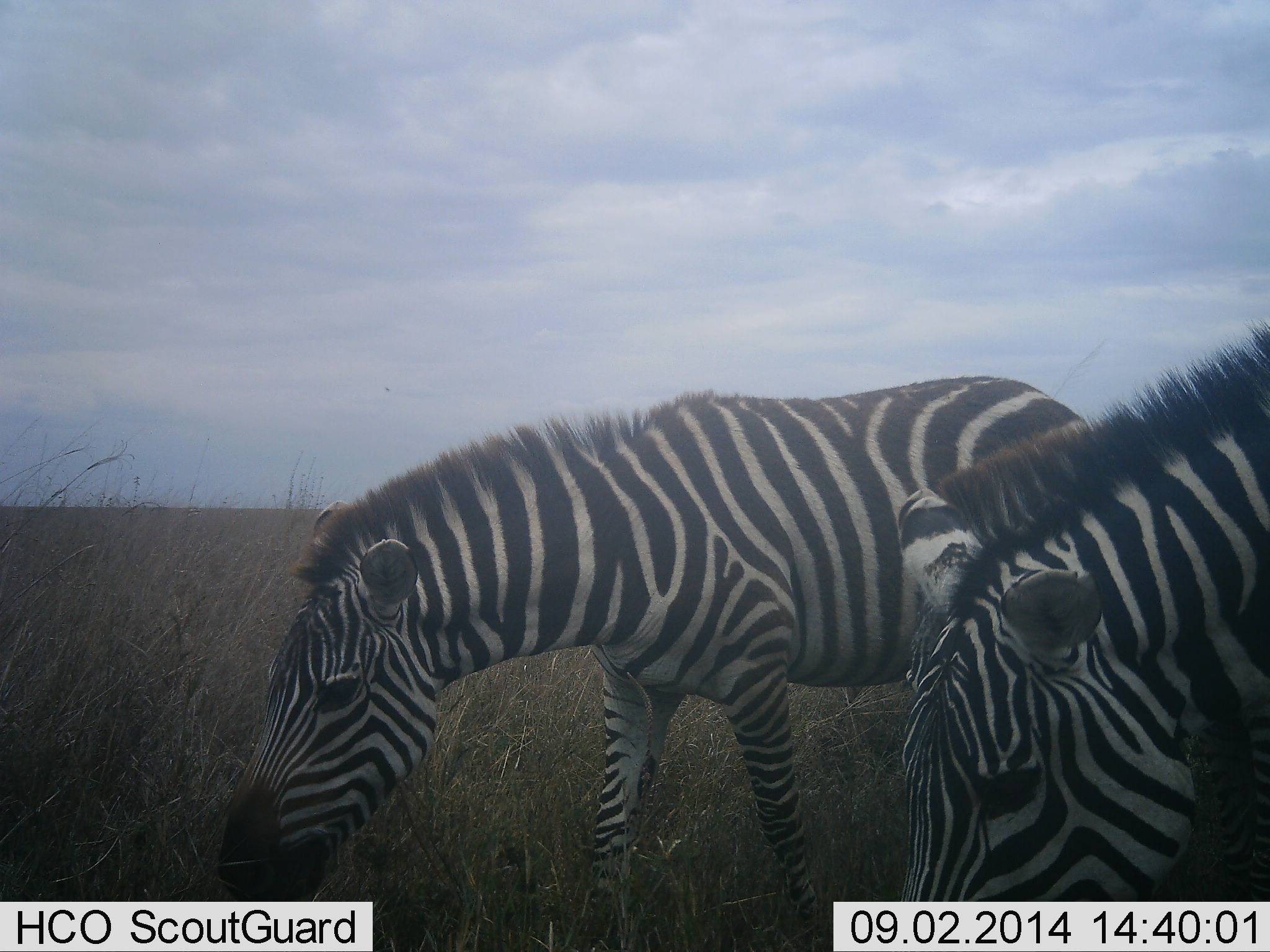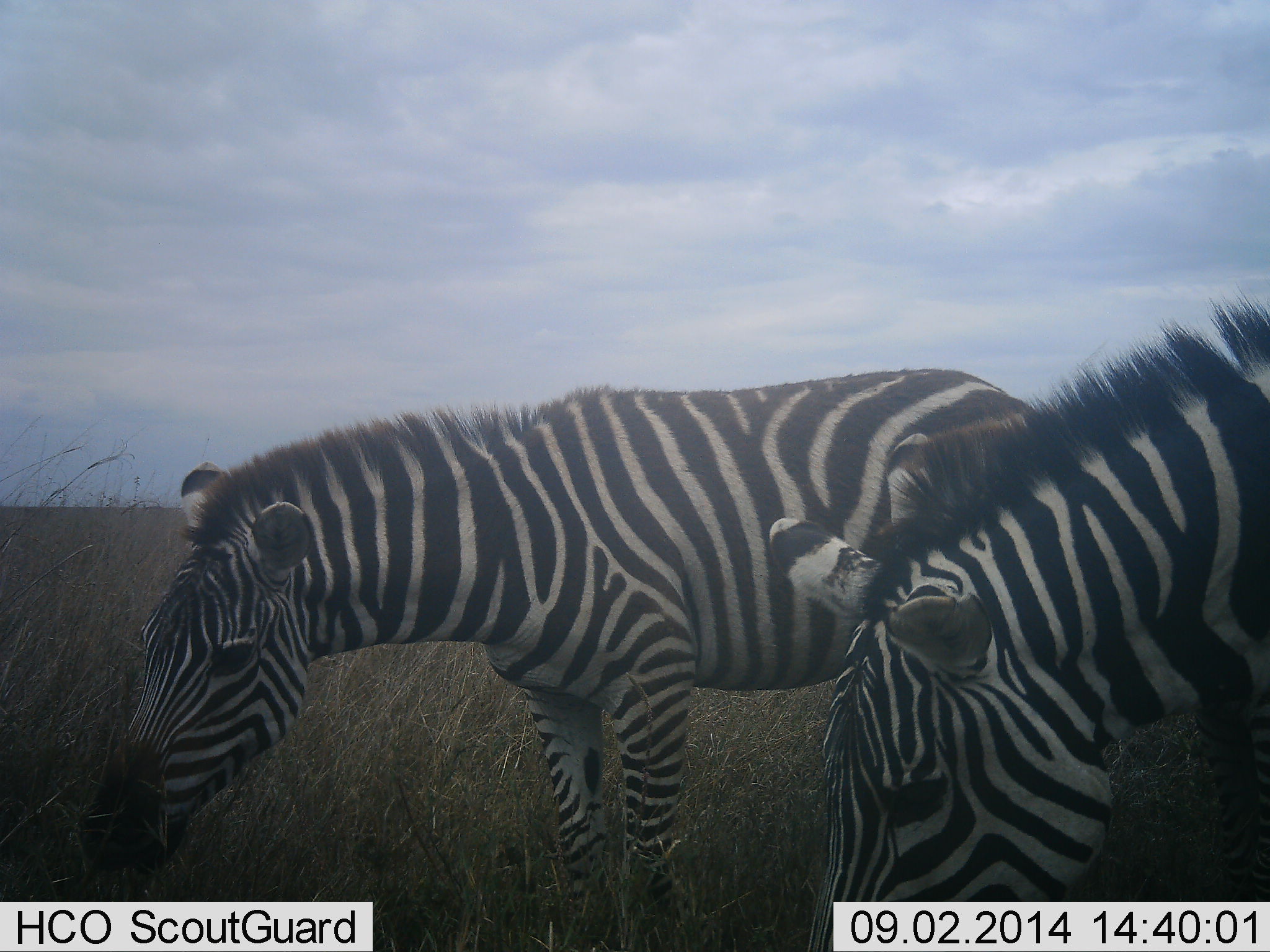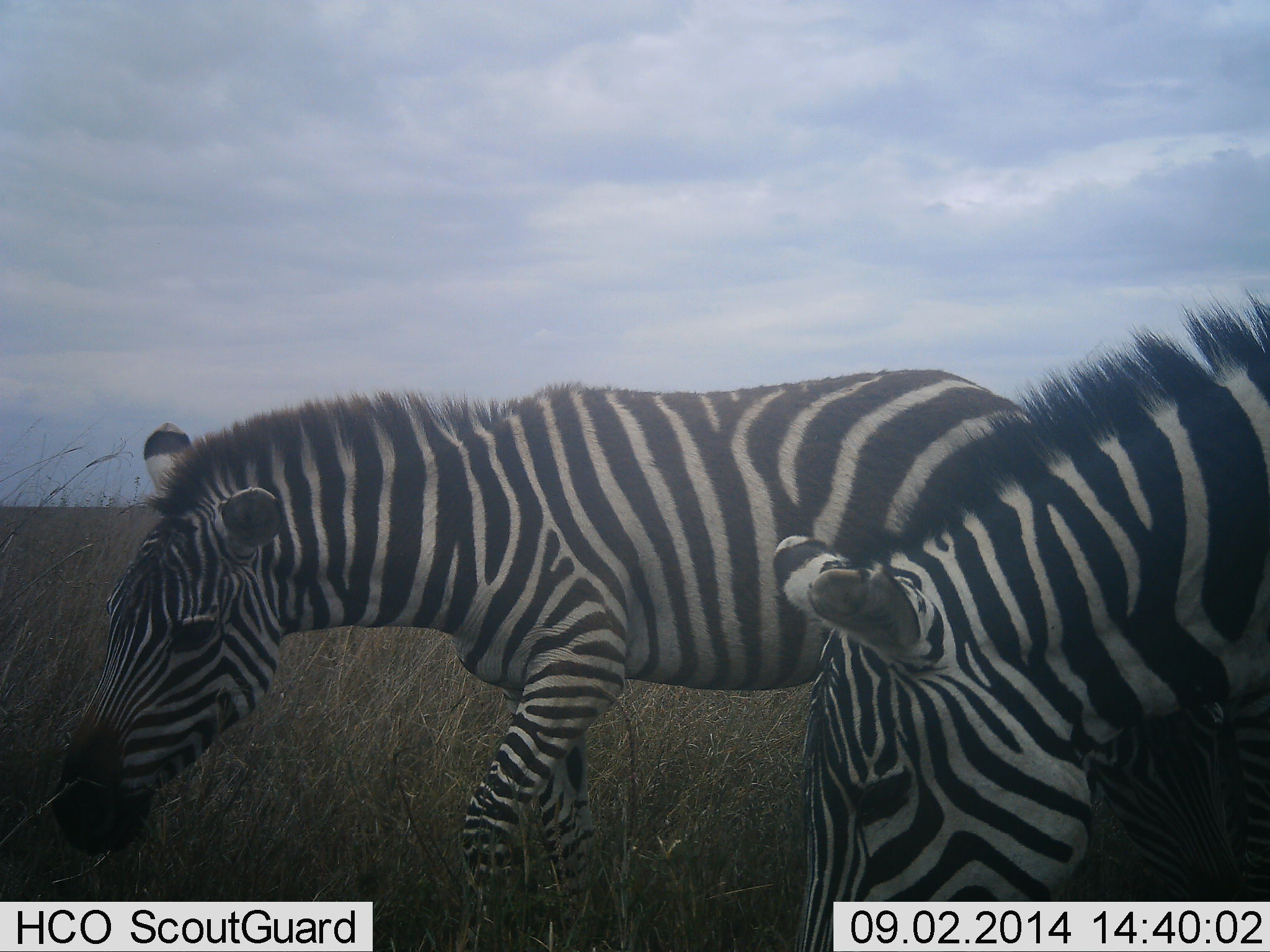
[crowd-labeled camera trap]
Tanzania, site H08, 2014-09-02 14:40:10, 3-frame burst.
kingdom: Animalia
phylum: Chordata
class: Mammalia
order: Perissodactyla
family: Equidae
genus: Equus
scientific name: Equus quagga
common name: plains zebra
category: zebra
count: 2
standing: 20%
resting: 0%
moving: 40%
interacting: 0%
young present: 0%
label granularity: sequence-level